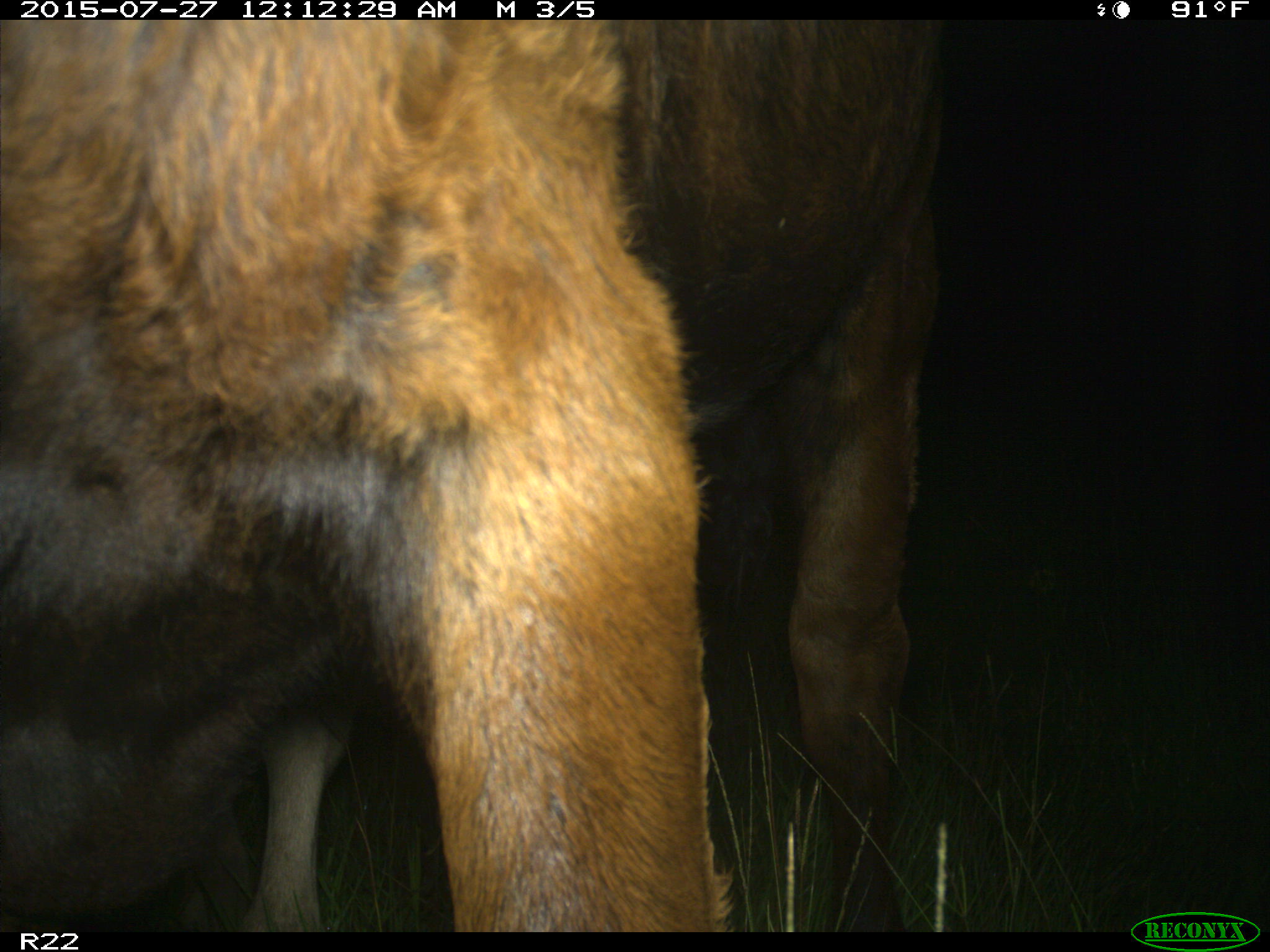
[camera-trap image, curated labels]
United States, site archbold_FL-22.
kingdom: Animalia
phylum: Chordata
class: Mammalia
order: Artiodactyla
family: Bovidae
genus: Bos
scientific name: Bos taurus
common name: domestic cow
Bos taurus (domestic cow).